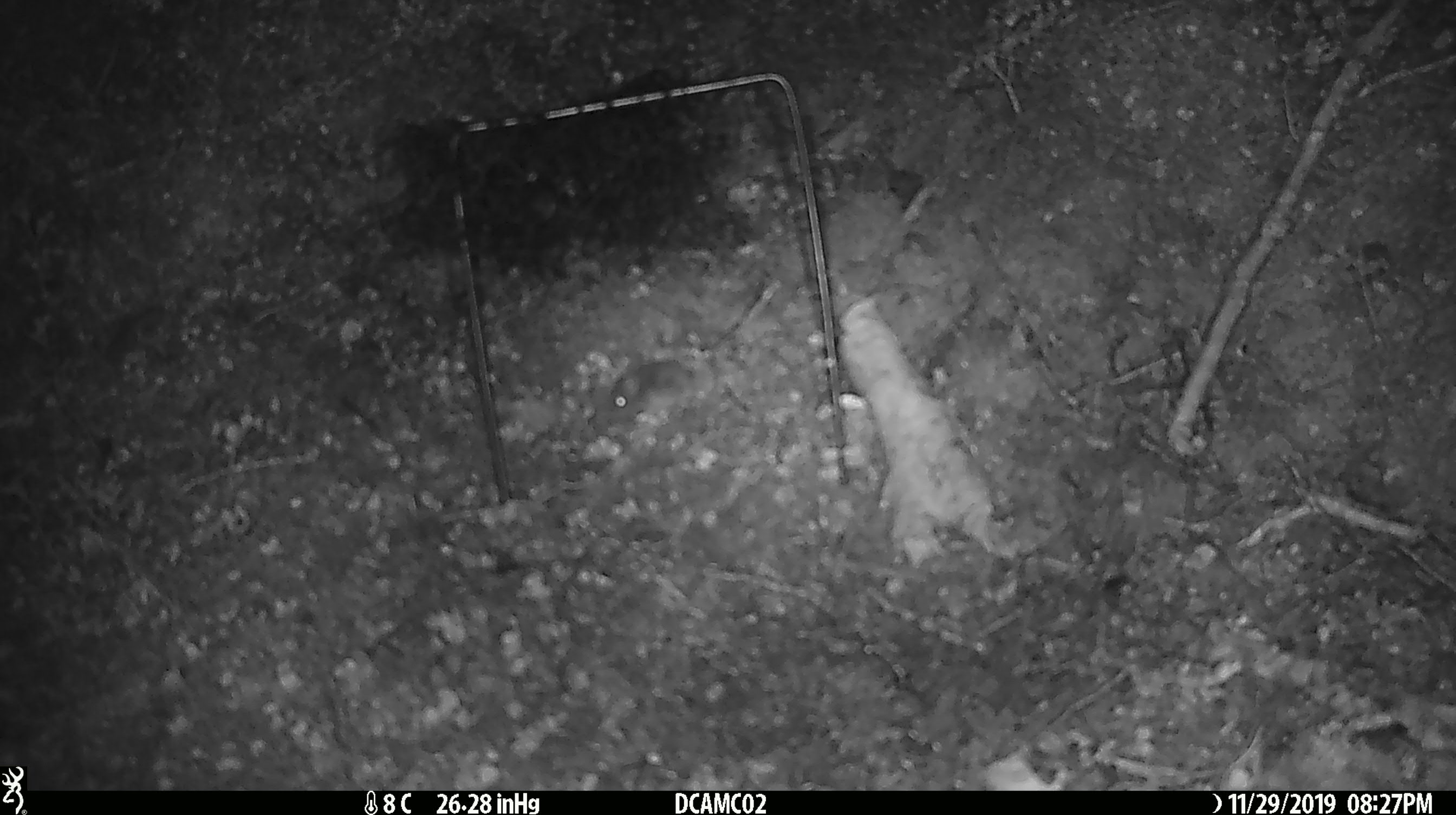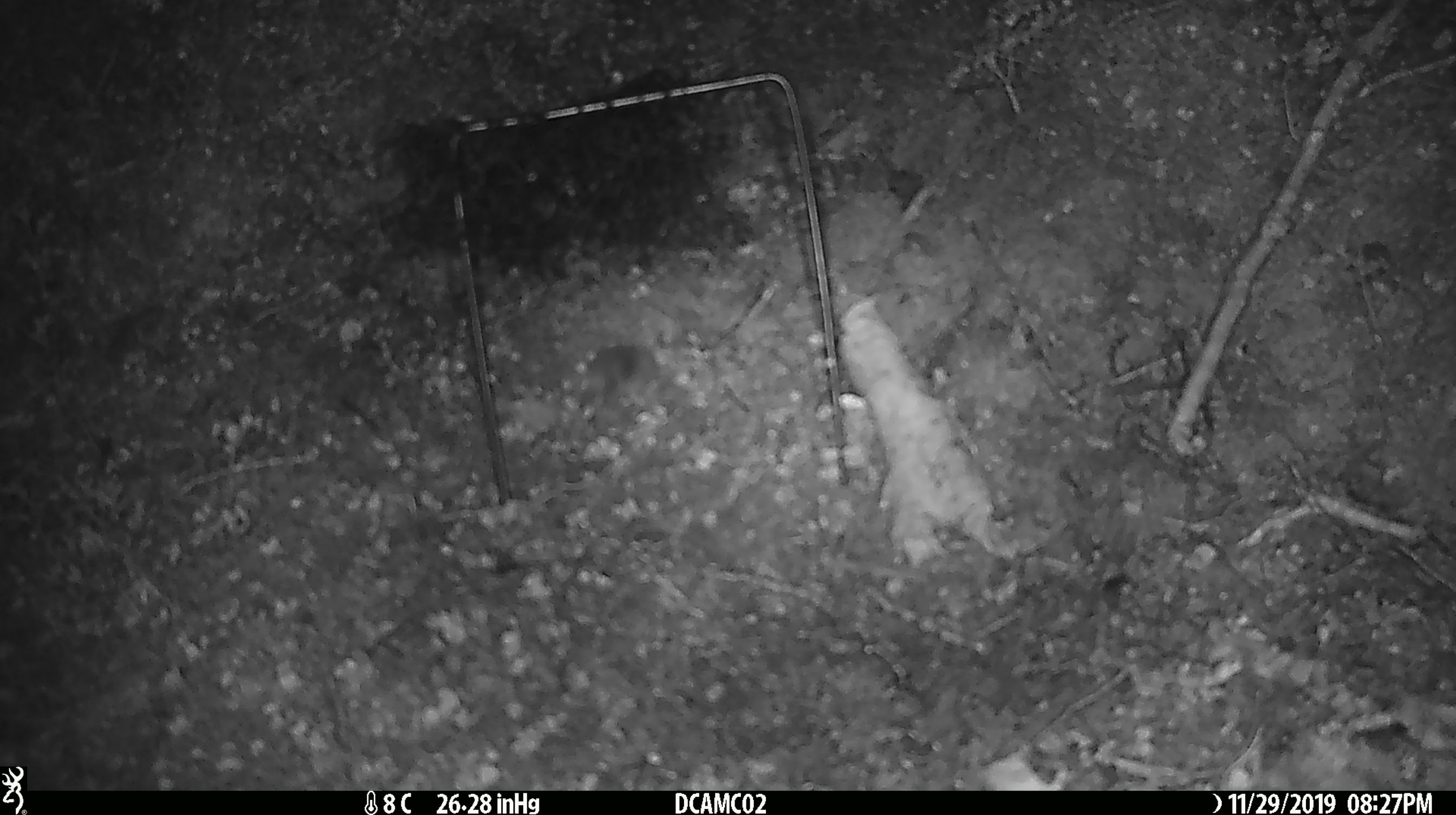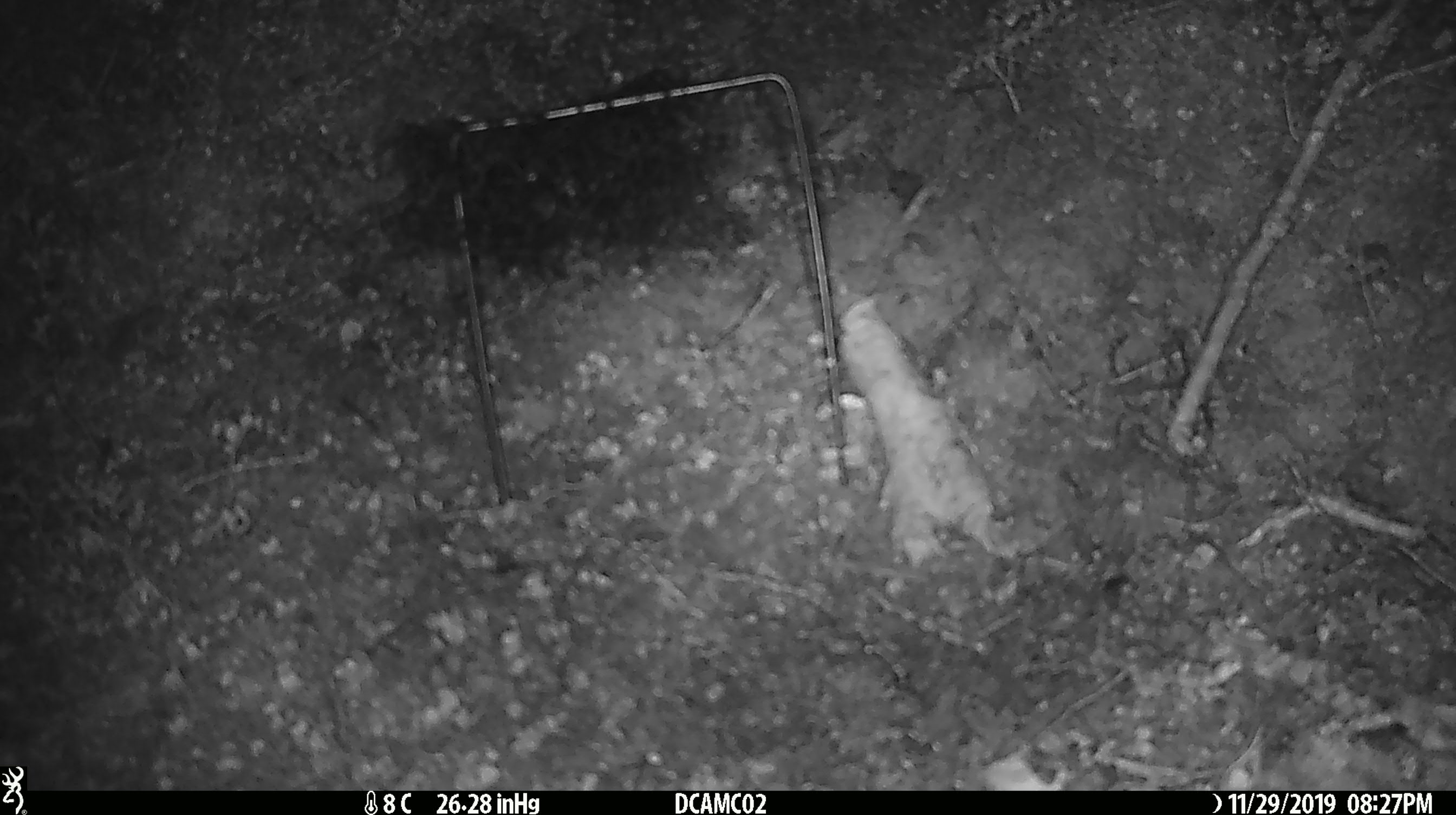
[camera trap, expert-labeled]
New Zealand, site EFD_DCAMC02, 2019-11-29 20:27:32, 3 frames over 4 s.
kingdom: Animalia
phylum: Chordata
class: Mammalia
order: Rodentia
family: Muridae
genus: Mus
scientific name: Mus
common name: mouse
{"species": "mouse (Mus)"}